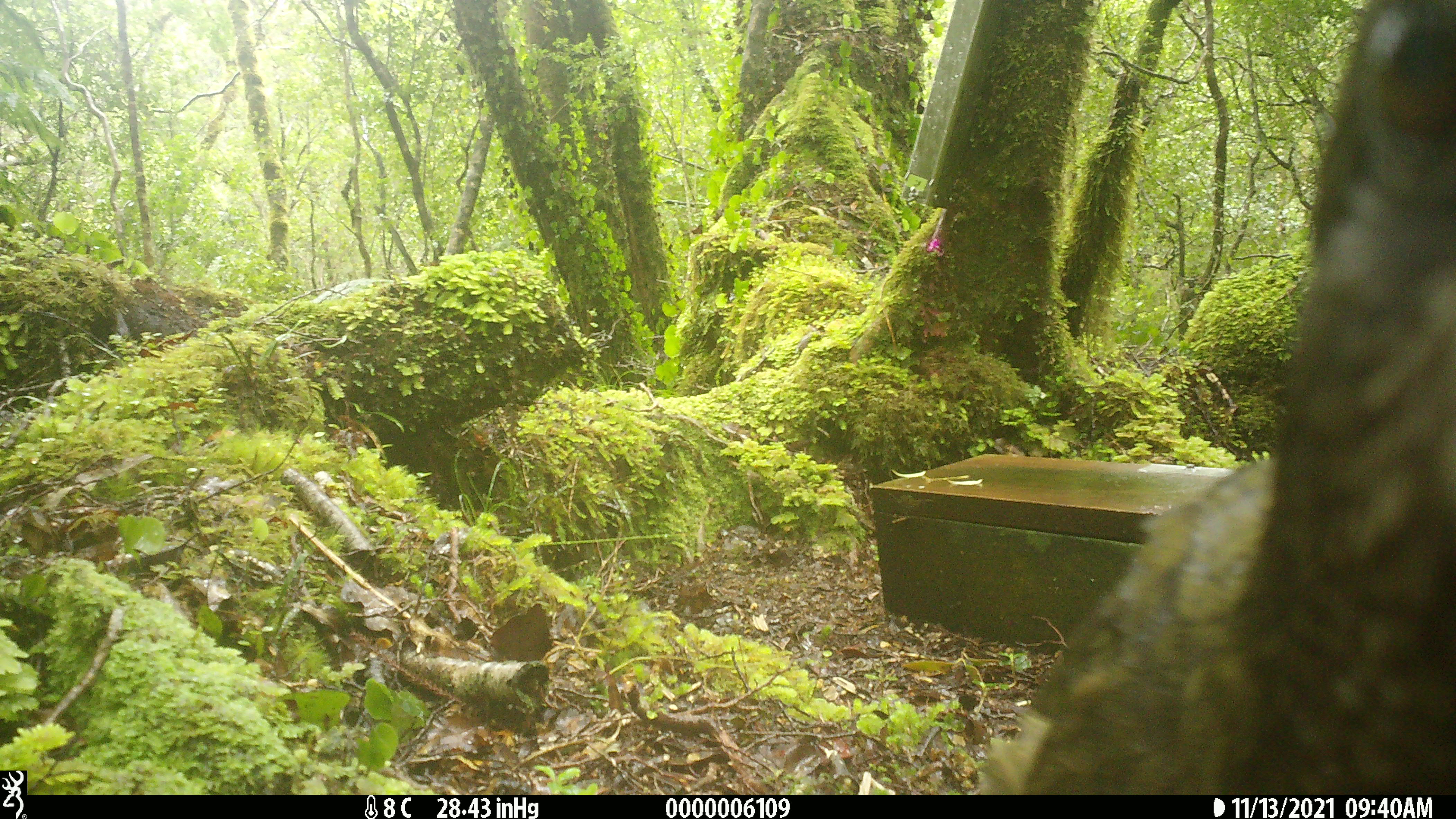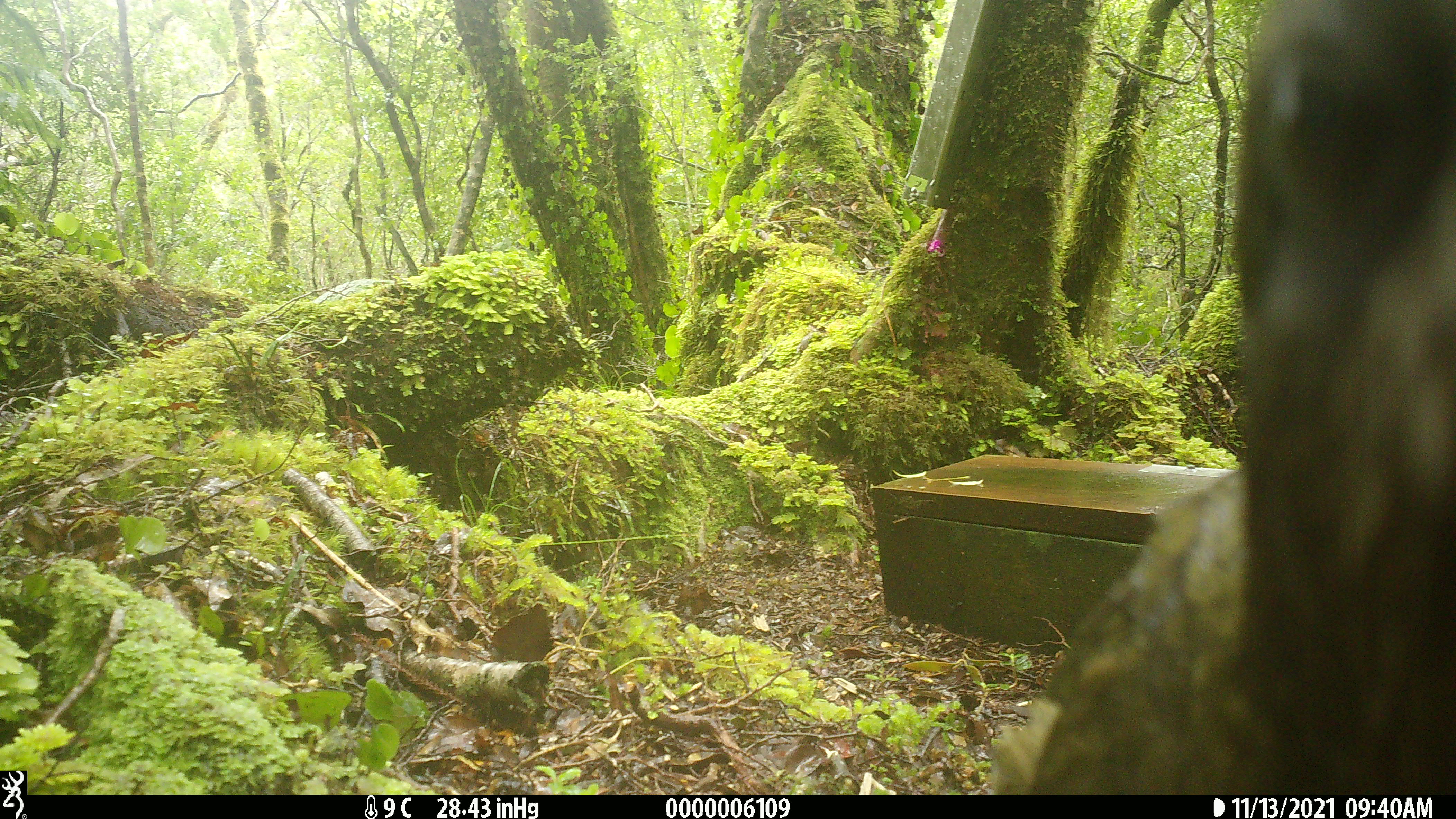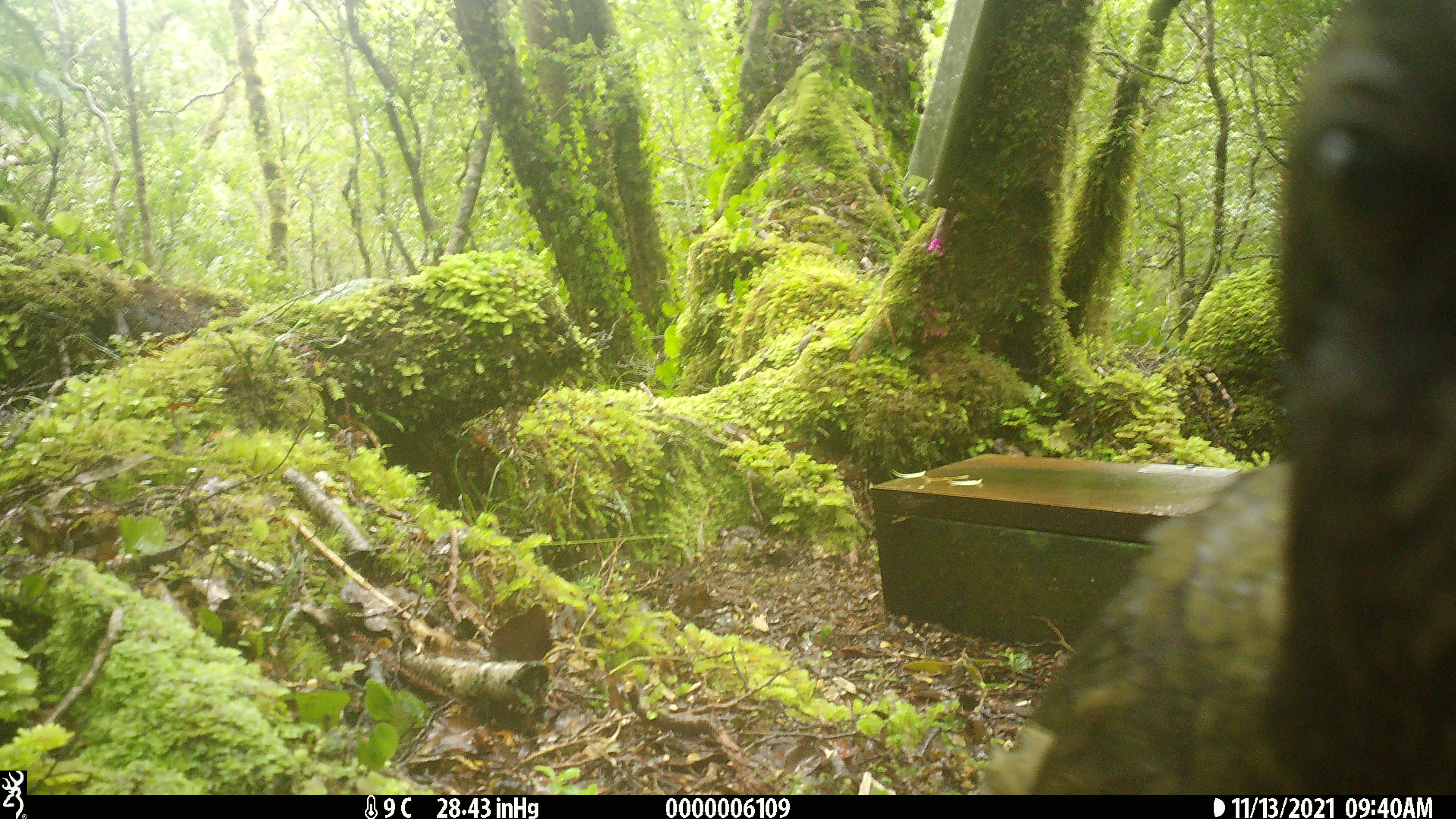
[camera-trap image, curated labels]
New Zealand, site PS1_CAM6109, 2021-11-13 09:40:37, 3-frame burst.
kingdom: Animalia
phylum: Chordata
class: Aves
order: Psittaciformes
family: Strigopidae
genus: Nestor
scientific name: Nestor notabilis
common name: kea